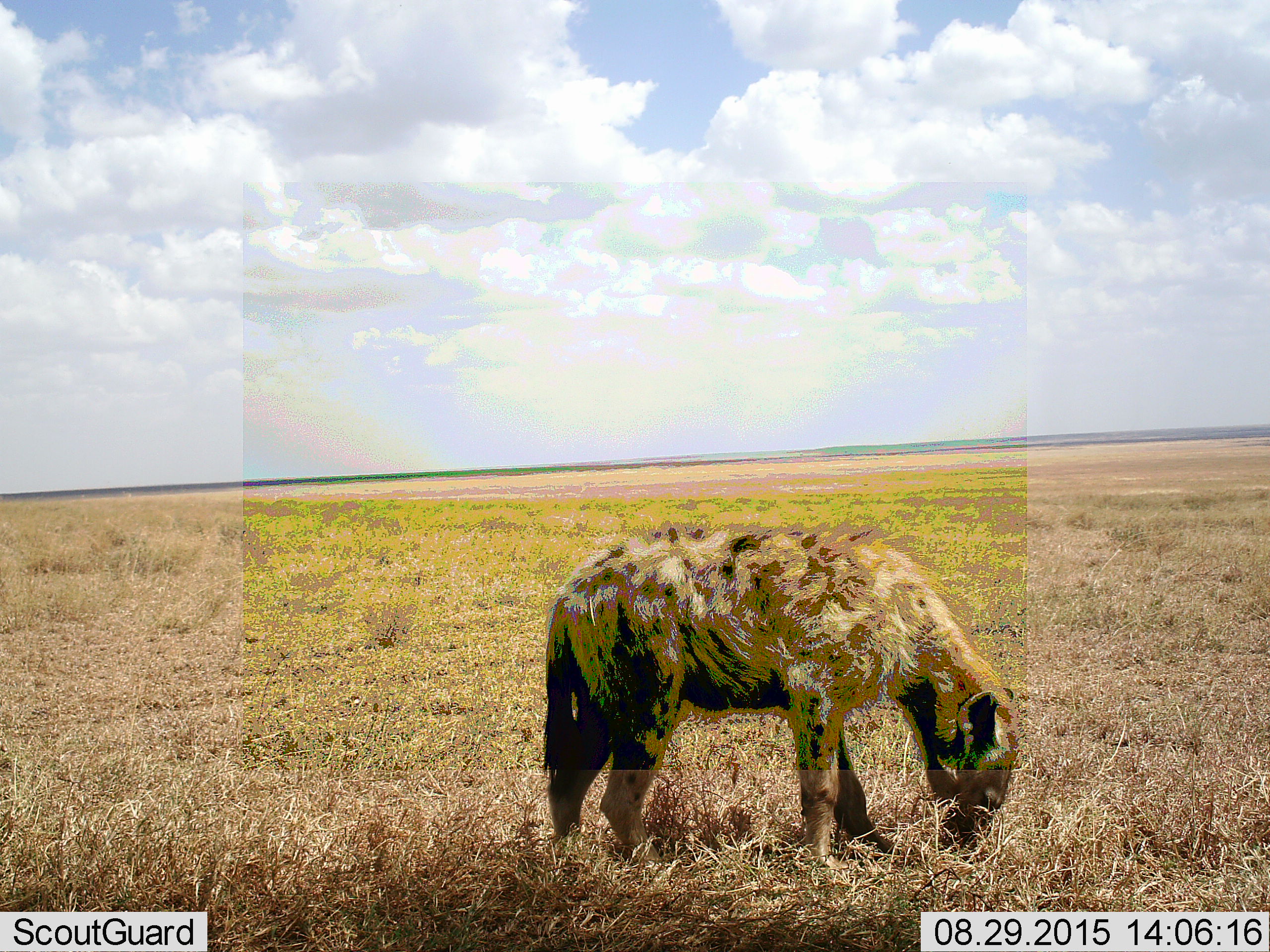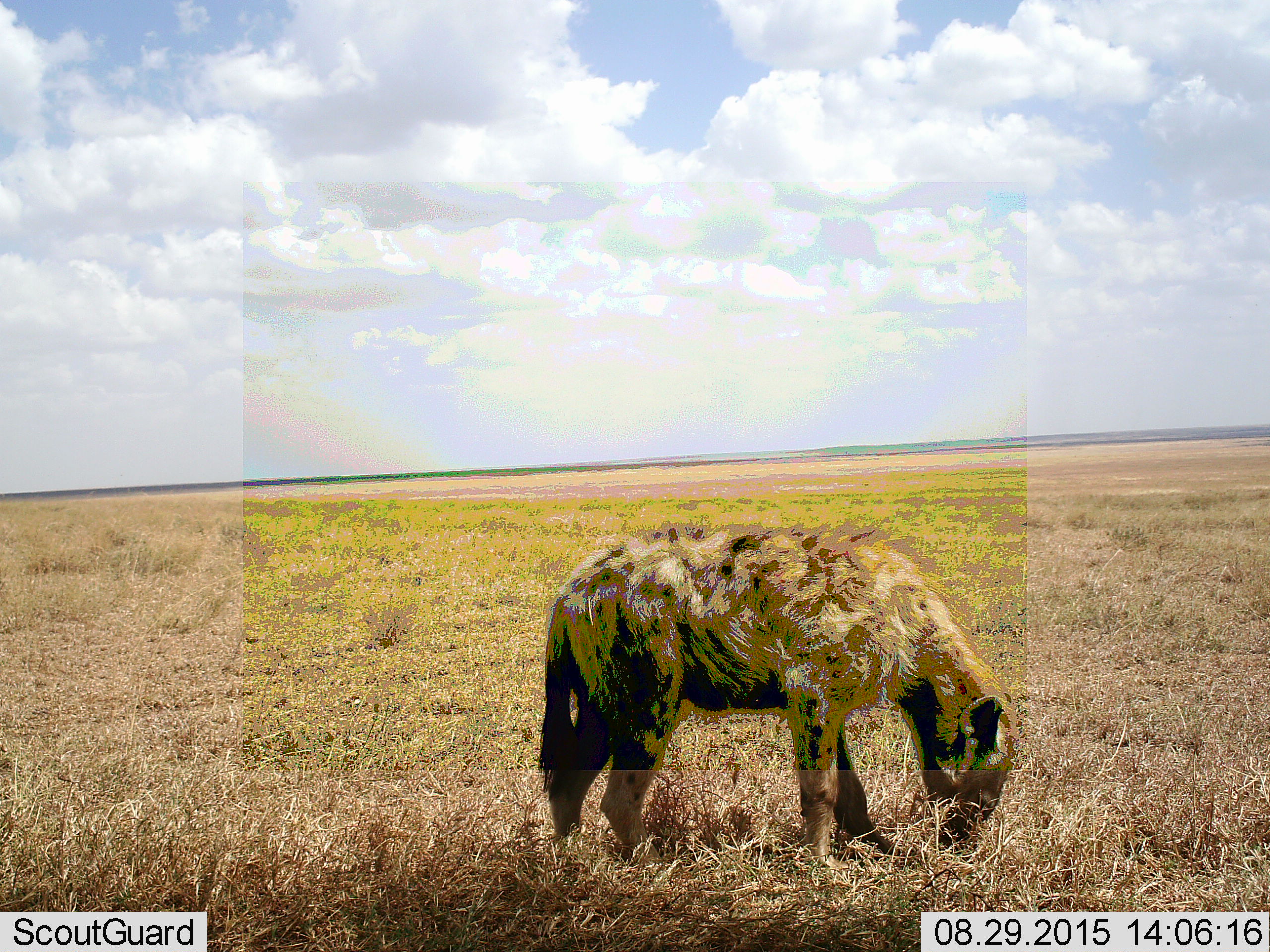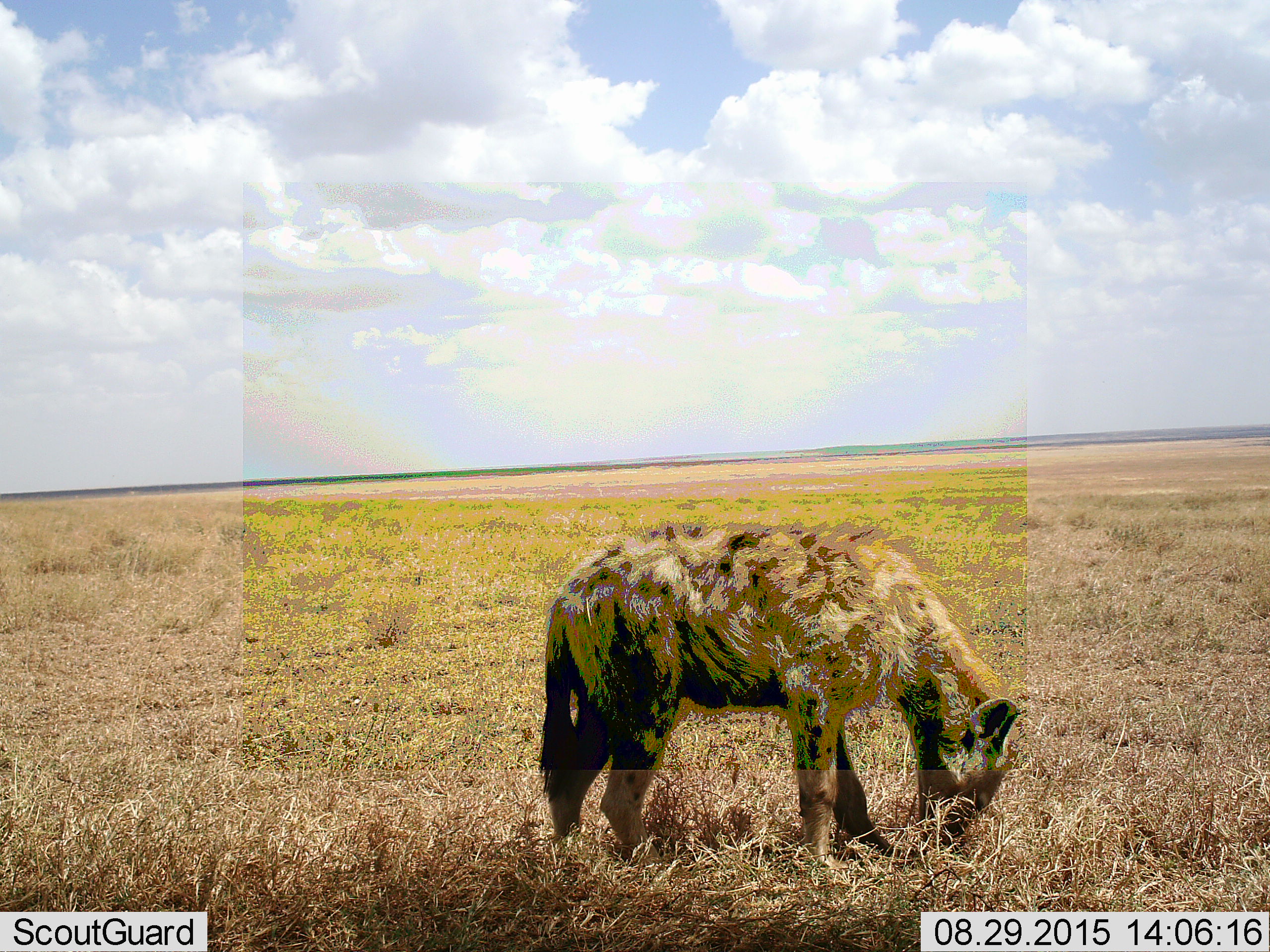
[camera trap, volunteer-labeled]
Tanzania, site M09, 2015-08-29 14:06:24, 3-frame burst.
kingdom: Animalia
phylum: Chordata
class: Mammalia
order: Carnivora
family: Hyaenidae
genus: Crocuta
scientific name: Crocuta crocuta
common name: spotted hyena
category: hyenaspotted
Hyenaspotted (spotted hyena) (Crocuta crocuta), count 1. Behavior (volunteer vote fractions): standing 67%, resting 0%, moving 0%, interacting 0%. Young present (vote fraction): 0%. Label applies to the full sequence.